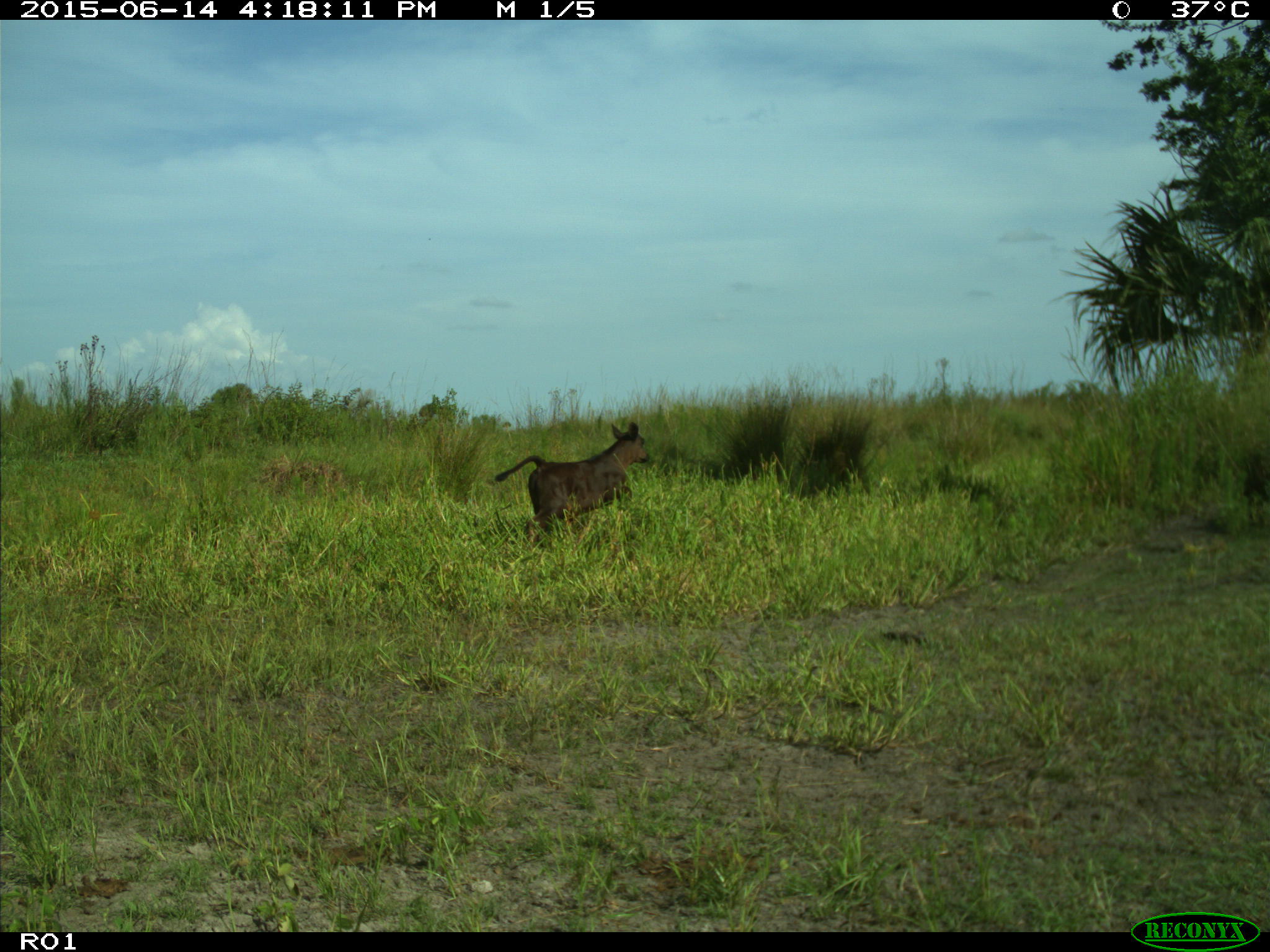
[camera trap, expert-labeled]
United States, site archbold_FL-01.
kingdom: Animalia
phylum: Chordata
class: Mammalia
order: Artiodactyla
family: Bovidae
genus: Bos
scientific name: Bos taurus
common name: domestic cow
Bos taurus (domestic cow).